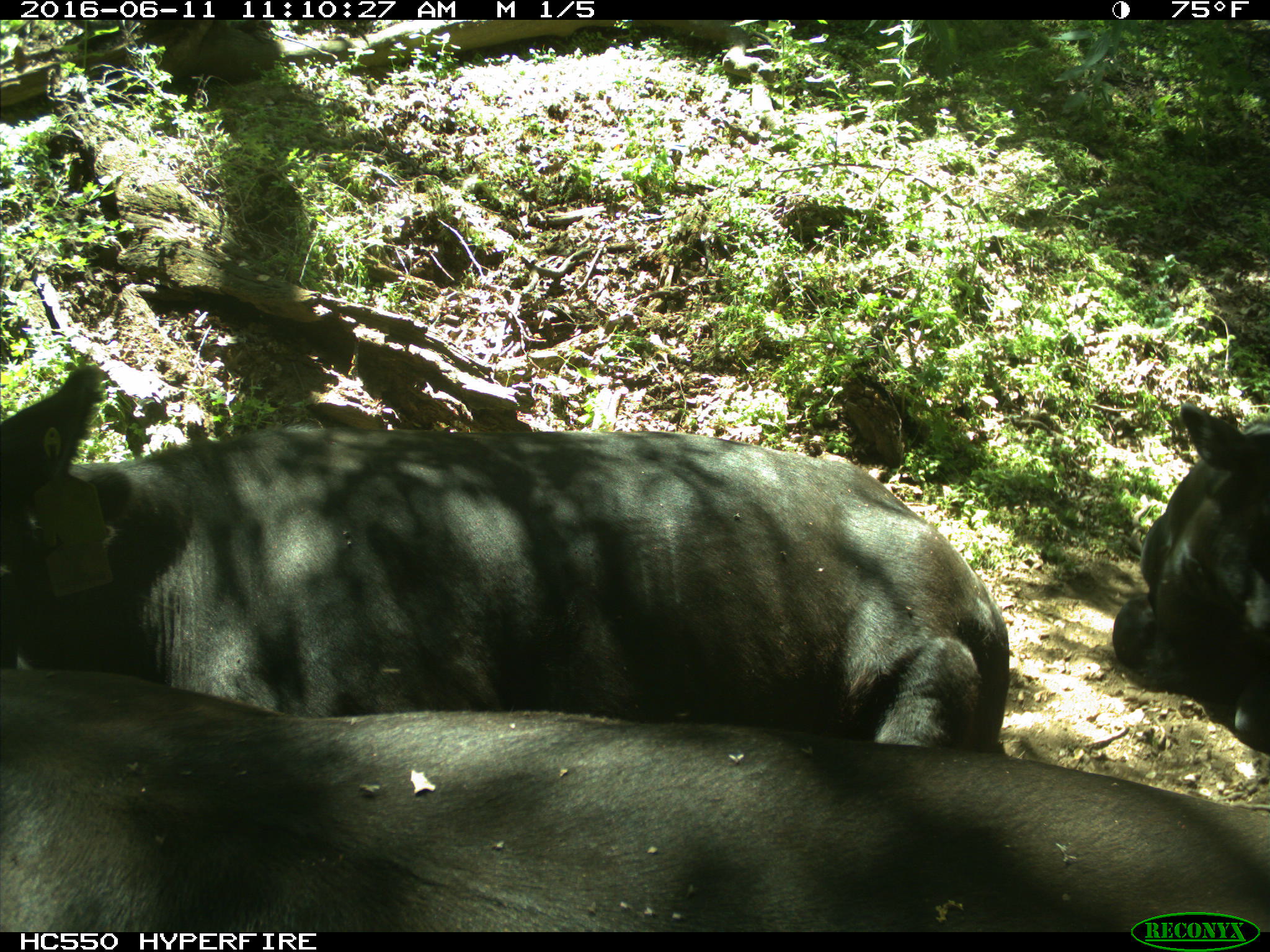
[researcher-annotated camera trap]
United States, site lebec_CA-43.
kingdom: Animalia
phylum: Chordata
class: Mammalia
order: Artiodactyla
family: Bovidae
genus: Bos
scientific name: Bos taurus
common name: domestic cow